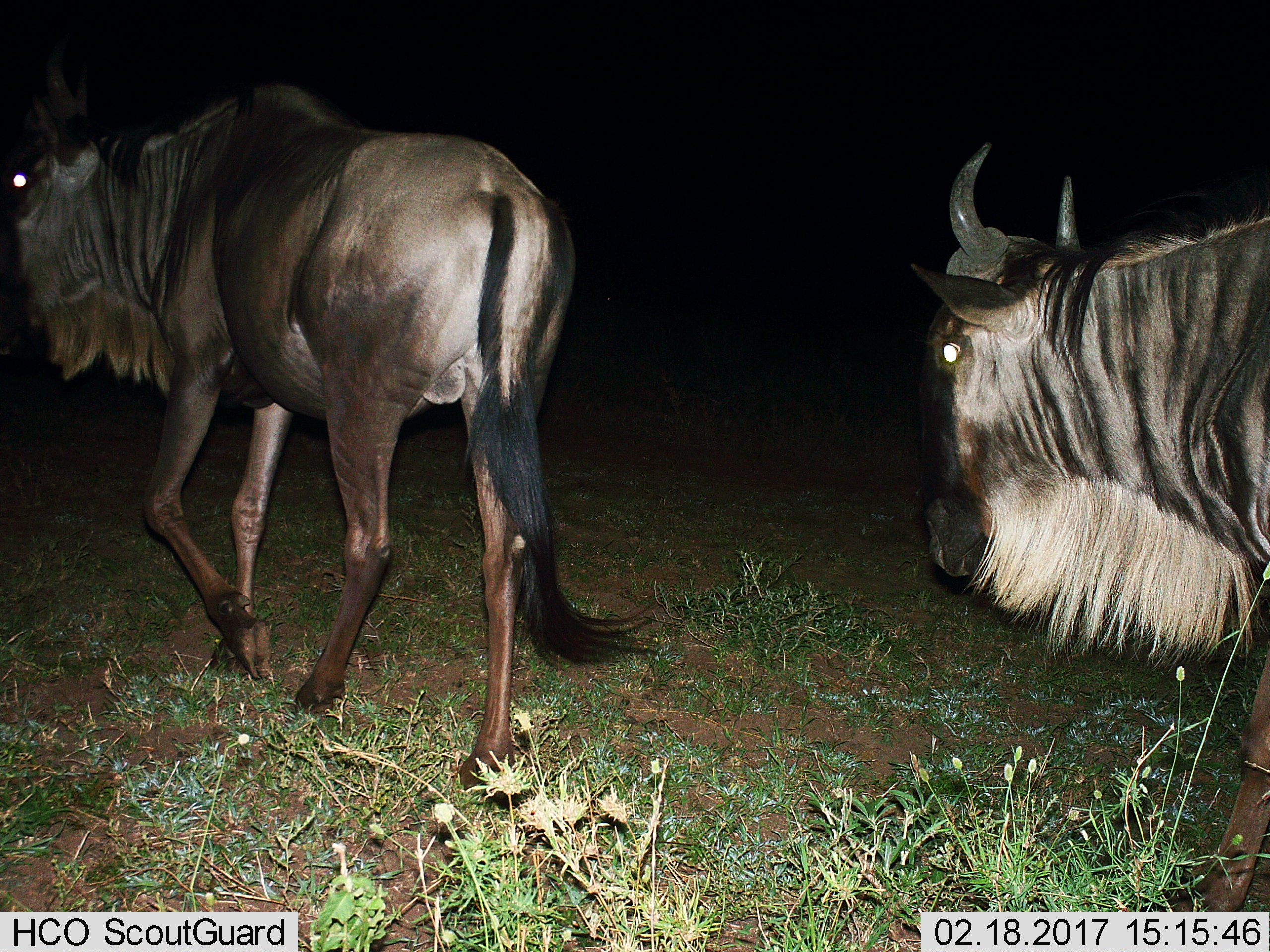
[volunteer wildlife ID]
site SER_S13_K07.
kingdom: Animalia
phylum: Chordata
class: Mammalia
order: Artiodactyla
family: Bovidae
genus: Connochaetes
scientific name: Connochaetes taurinus taurinus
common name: blue wildebeest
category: wildebeestblue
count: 2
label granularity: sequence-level